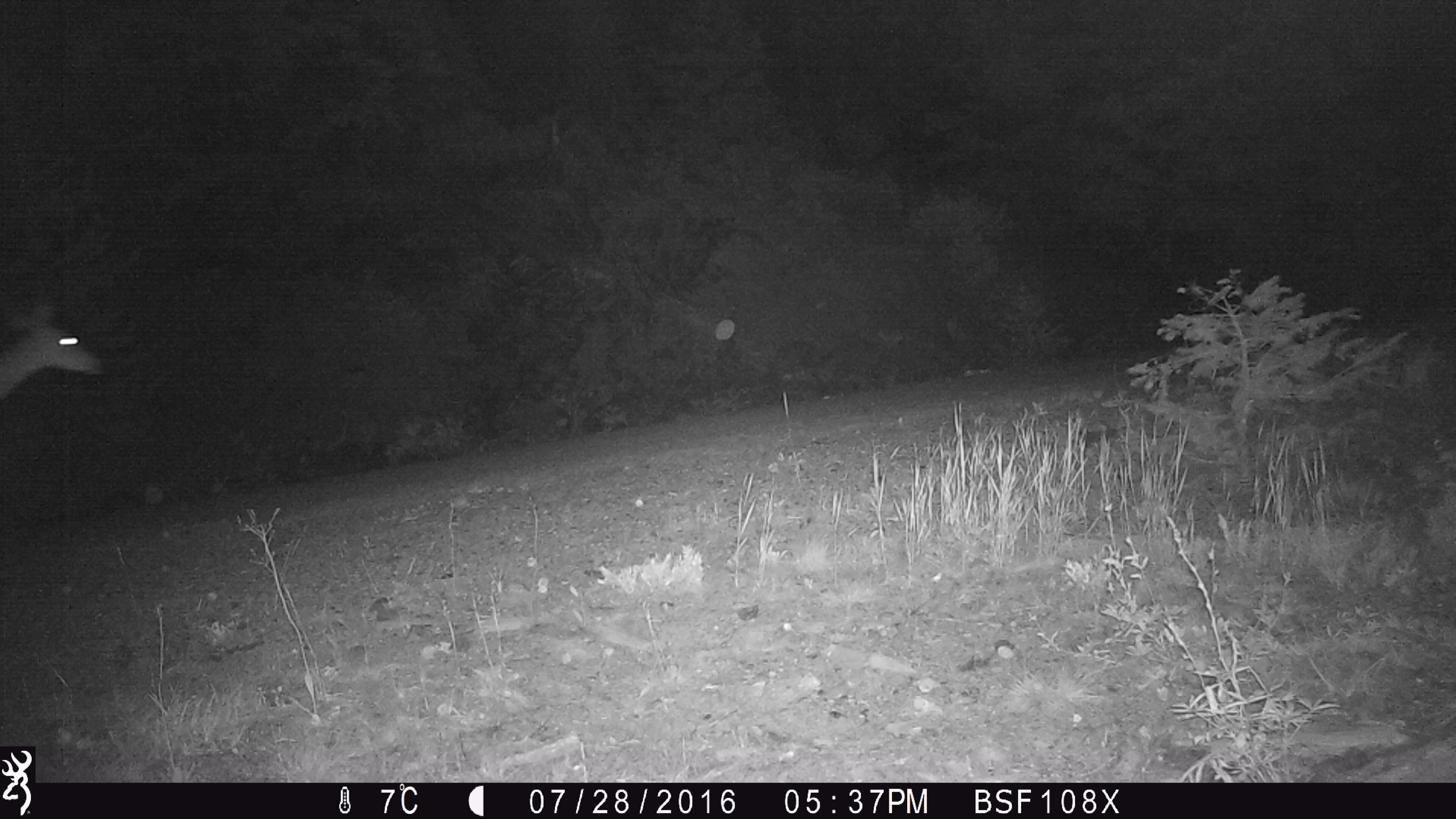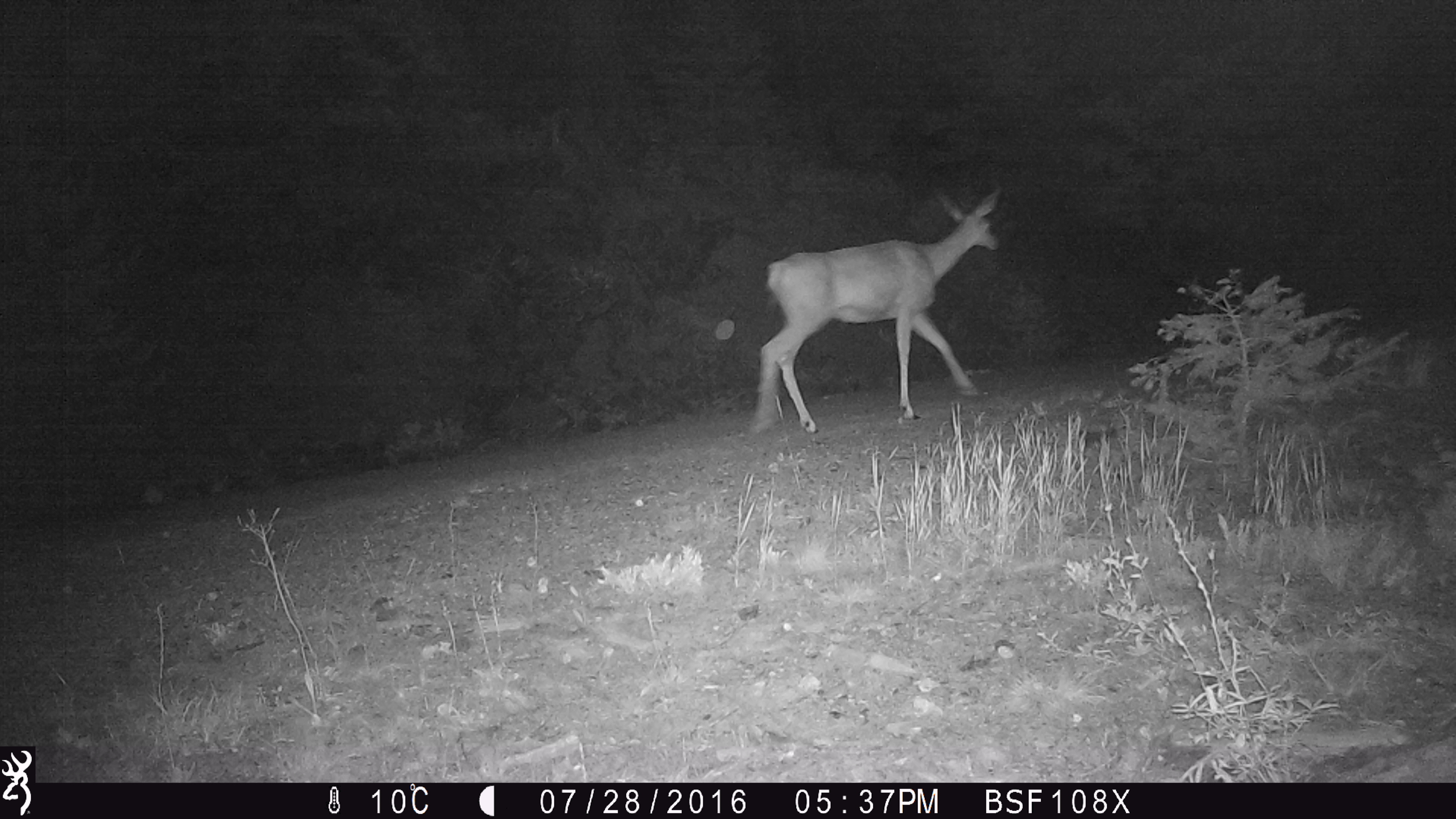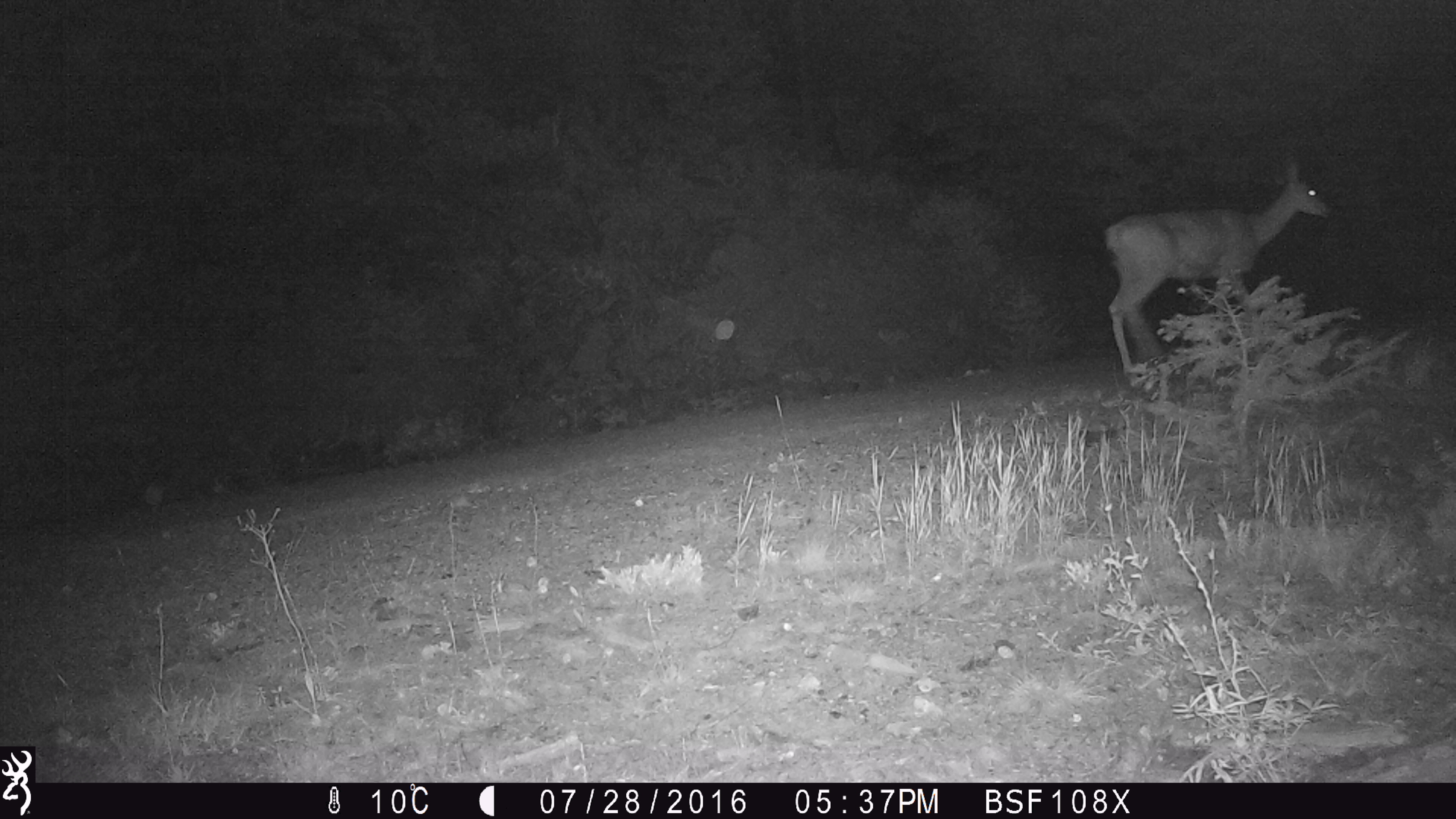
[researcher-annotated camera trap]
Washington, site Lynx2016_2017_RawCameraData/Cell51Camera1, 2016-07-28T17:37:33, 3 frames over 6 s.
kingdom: Animalia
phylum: Chordata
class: Mammalia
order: Artiodactyla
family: Cervidae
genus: Odocoileus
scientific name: Odocoileus hemionus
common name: mule deer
Odocoileus hemionus (mule deer). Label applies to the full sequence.